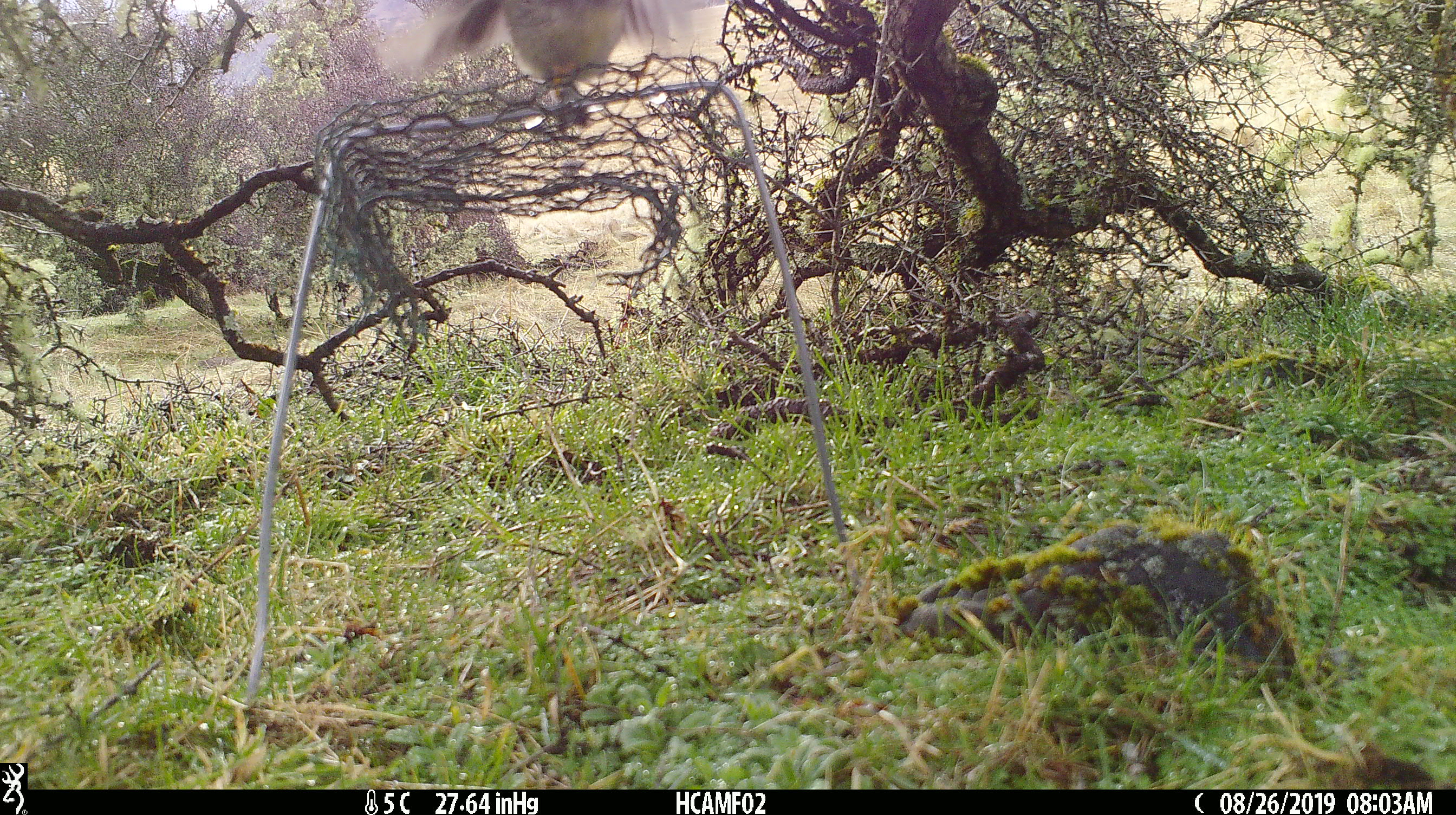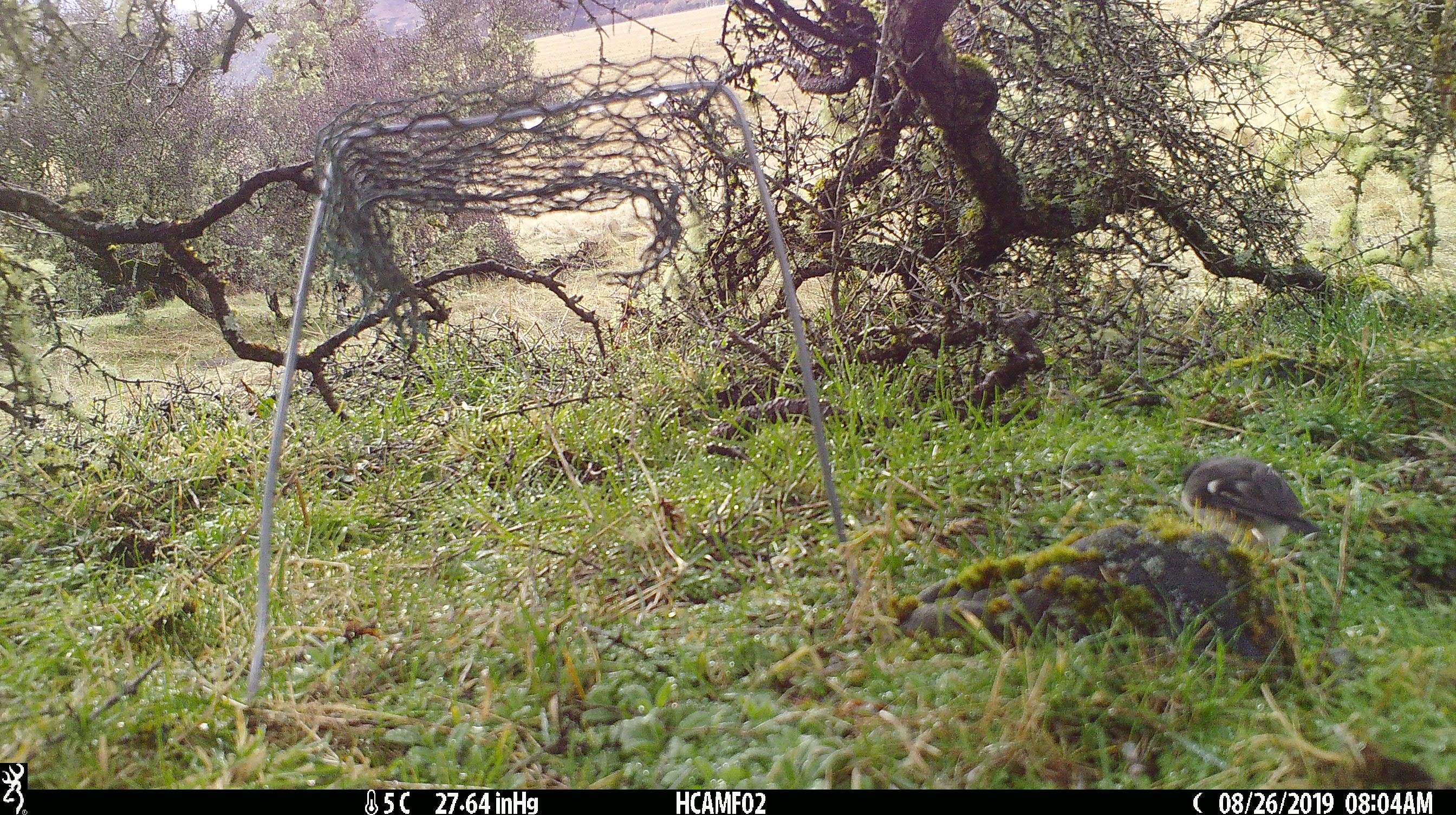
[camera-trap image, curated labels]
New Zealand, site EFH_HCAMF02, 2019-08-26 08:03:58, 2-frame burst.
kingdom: Animalia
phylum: Chordata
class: Aves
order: Passeriformes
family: Petroicidae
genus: Petroica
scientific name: Petroica macrocephala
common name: tomtit